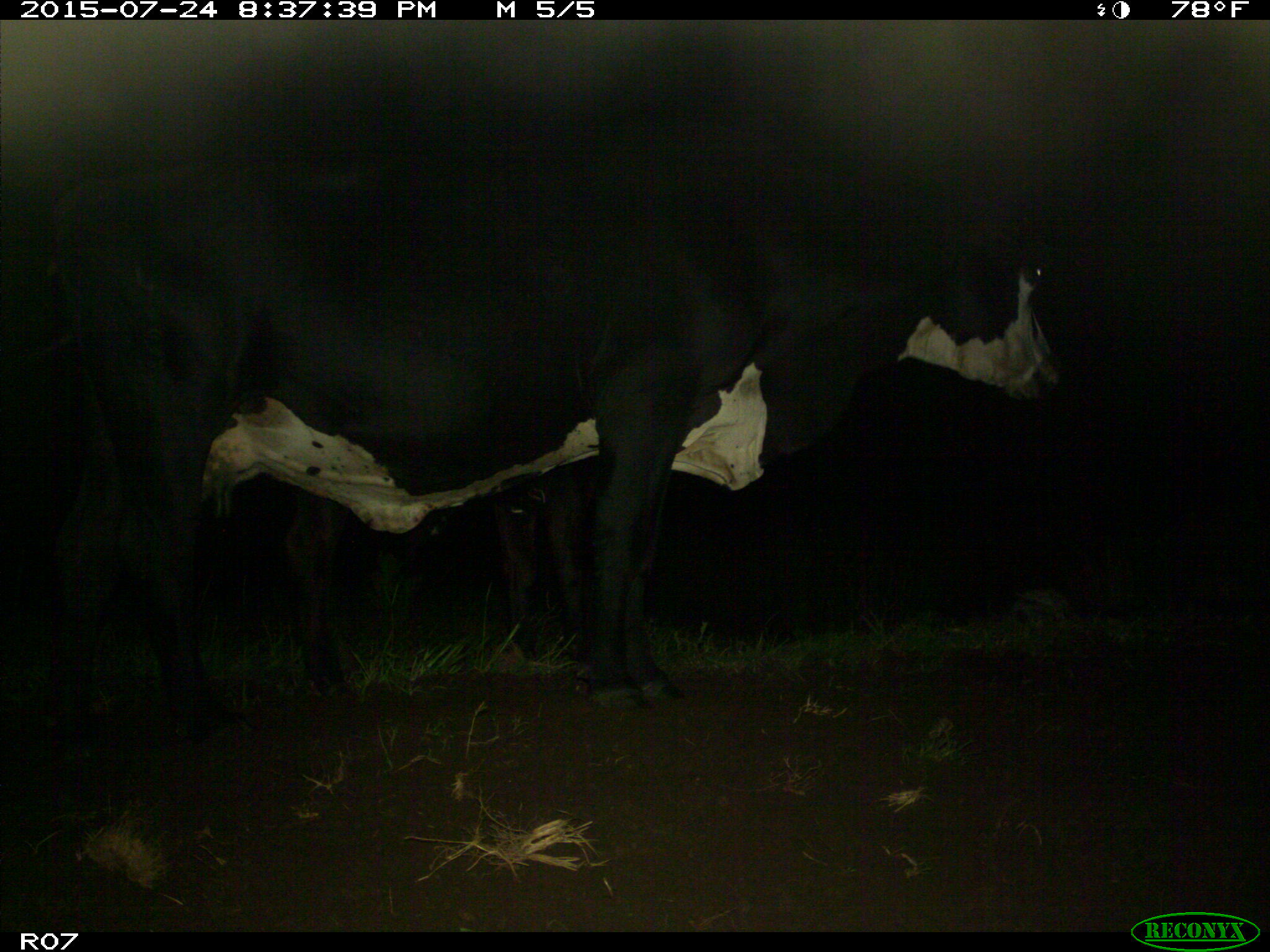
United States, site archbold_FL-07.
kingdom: Animalia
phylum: Chordata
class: Mammalia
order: Artiodactyla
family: Bovidae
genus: Bos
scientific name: Bos taurus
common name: domestic cow